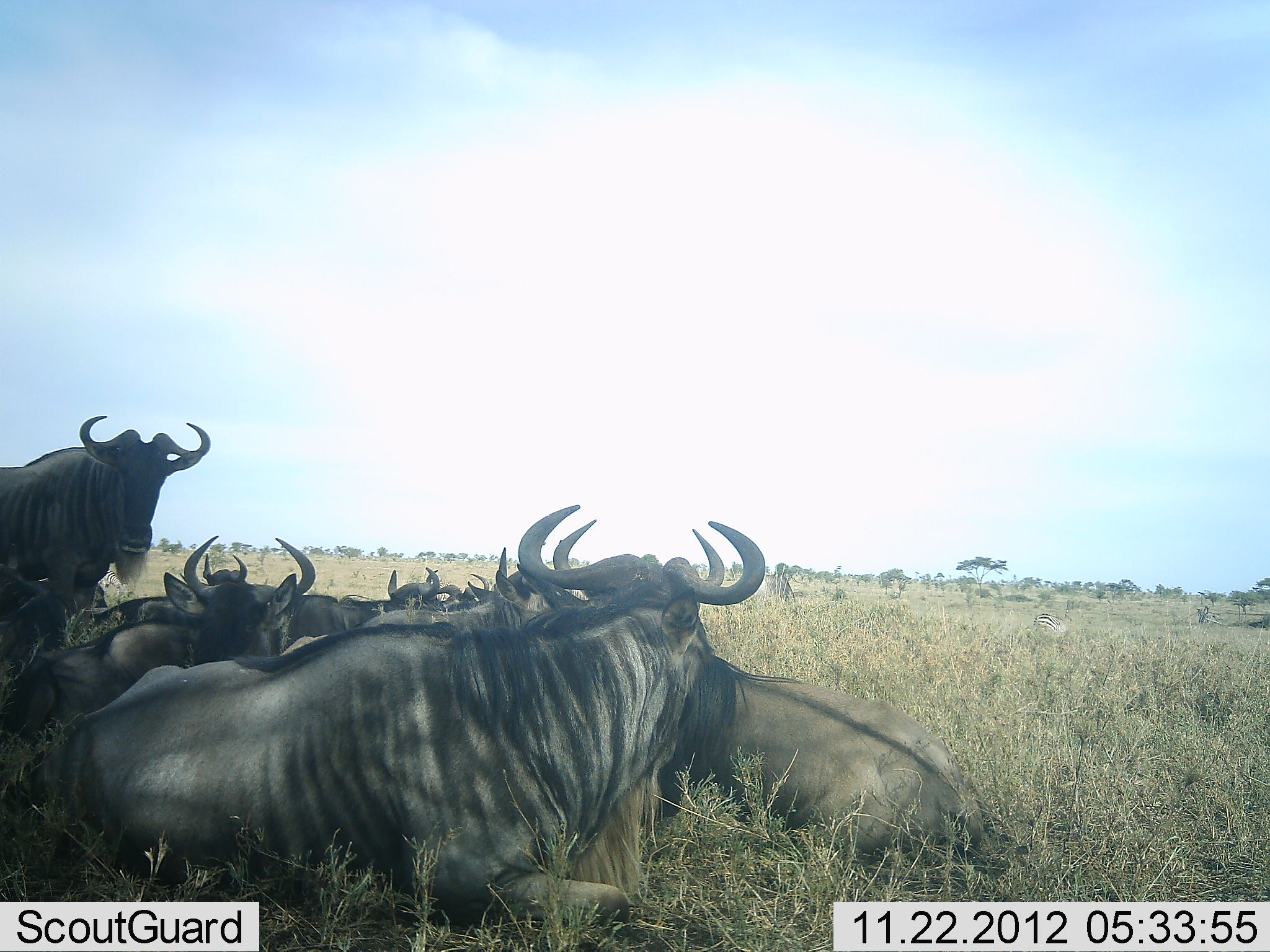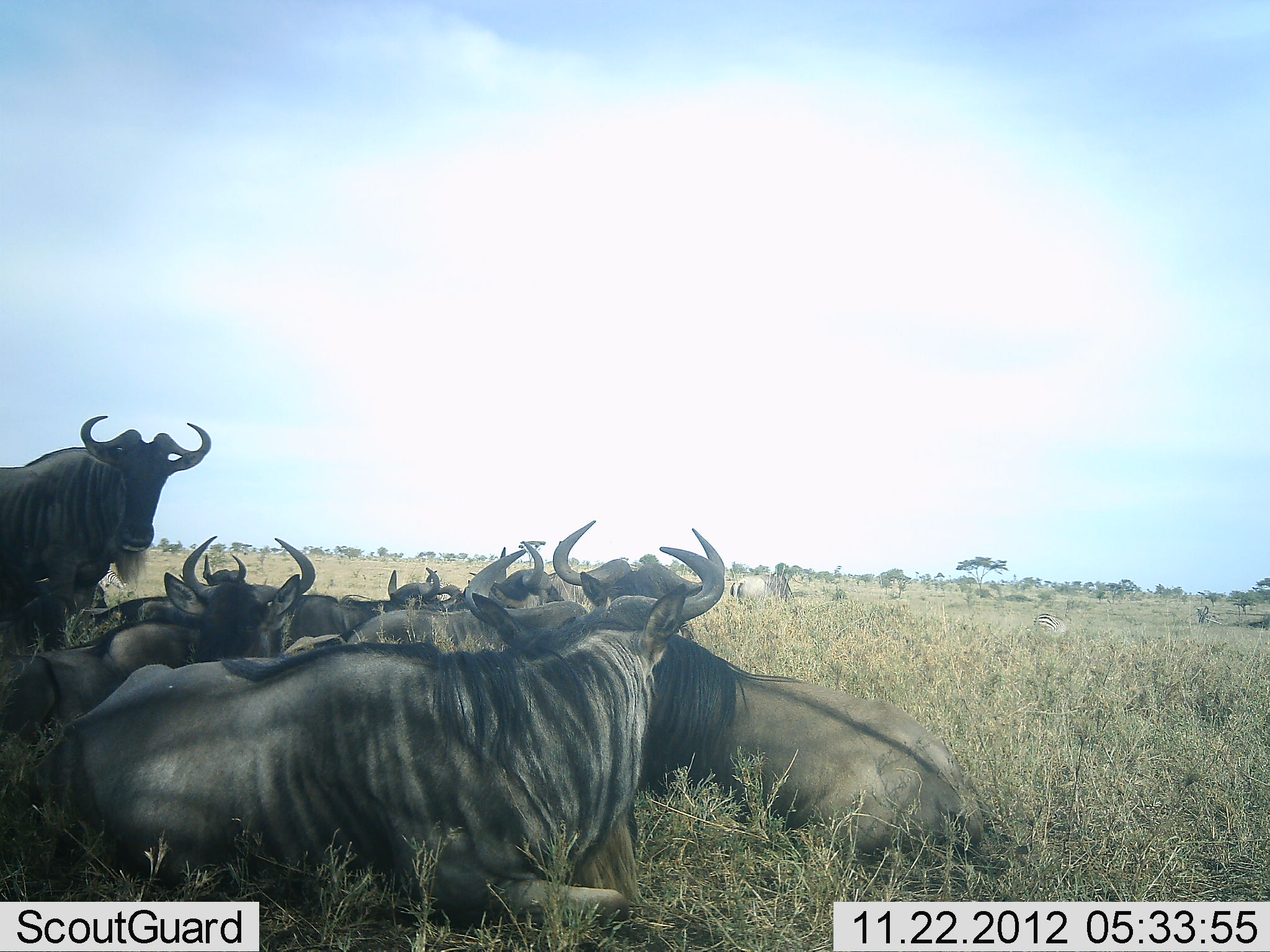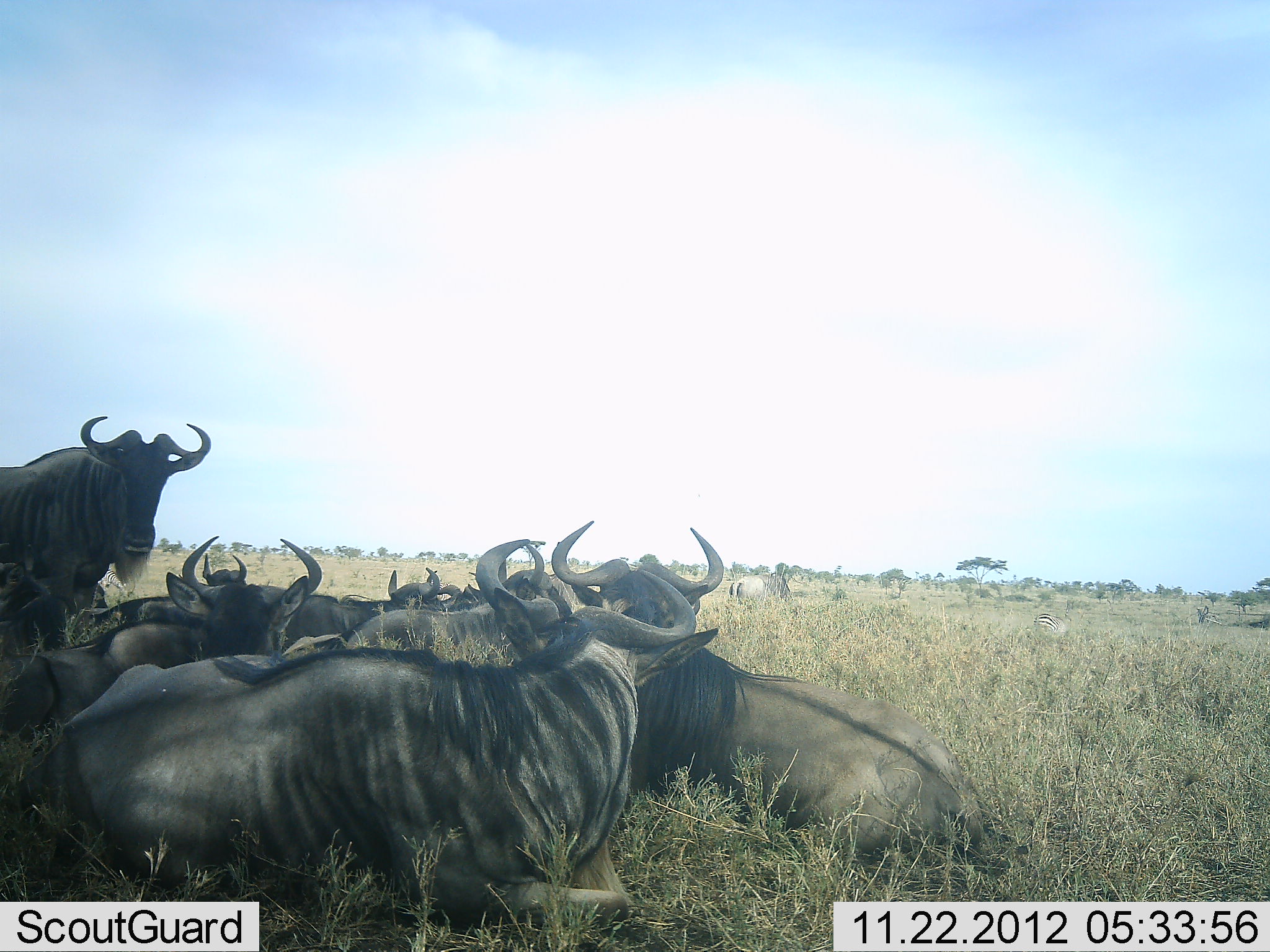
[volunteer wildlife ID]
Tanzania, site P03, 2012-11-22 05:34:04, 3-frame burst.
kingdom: Animalia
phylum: Chordata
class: Mammalia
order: Artiodactyla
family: Bovidae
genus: Connochaetes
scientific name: Connochaetes taurinus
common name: blue wildebeest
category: wildebeest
Wildebeest (blue wildebeest) (Connochaetes taurinus), count 9. Behavior (volunteer vote fractions): standing 73%, resting 91%, moving 0%, interacting 9%. Young present (vote fraction): 0%. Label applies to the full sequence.